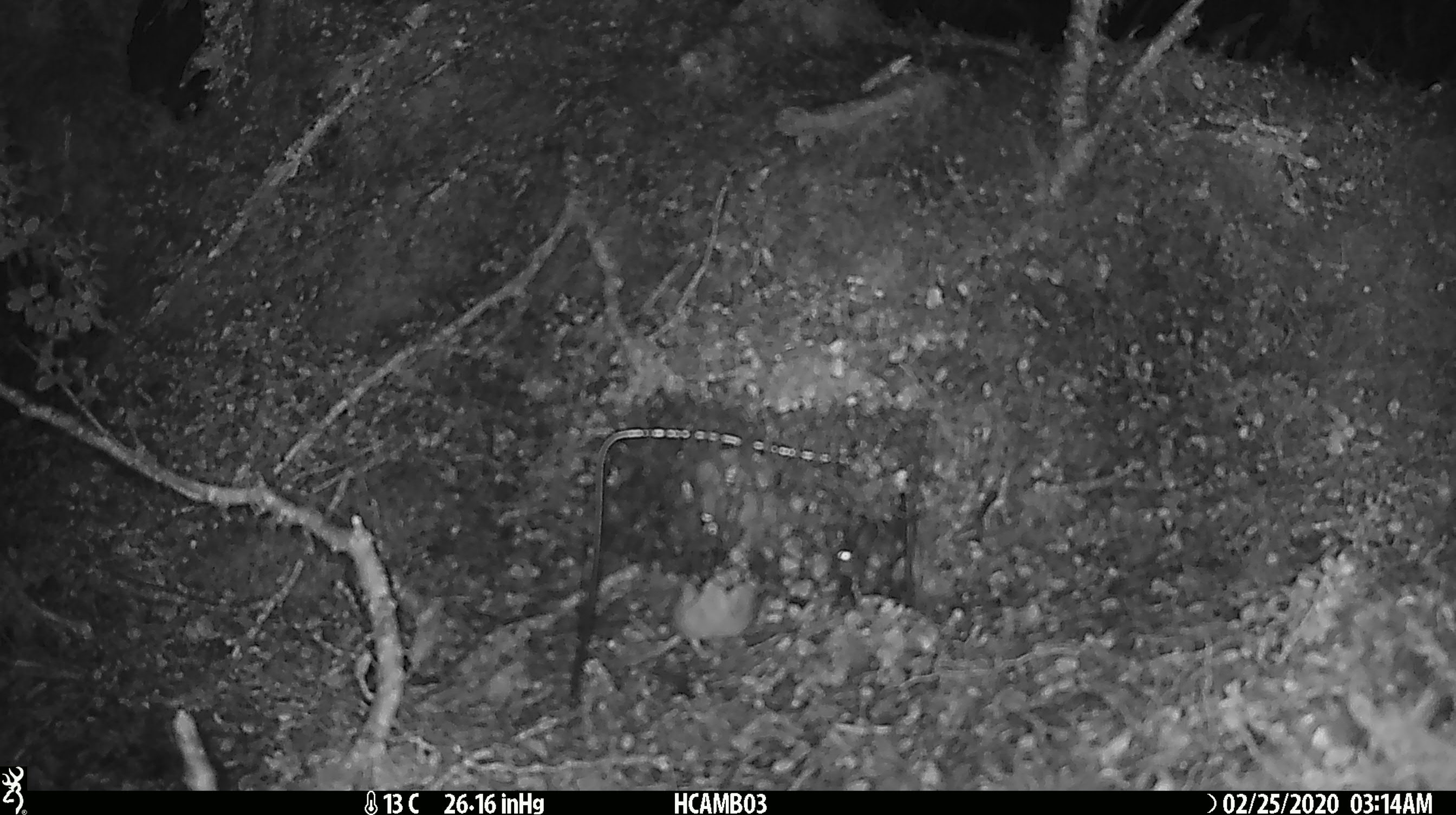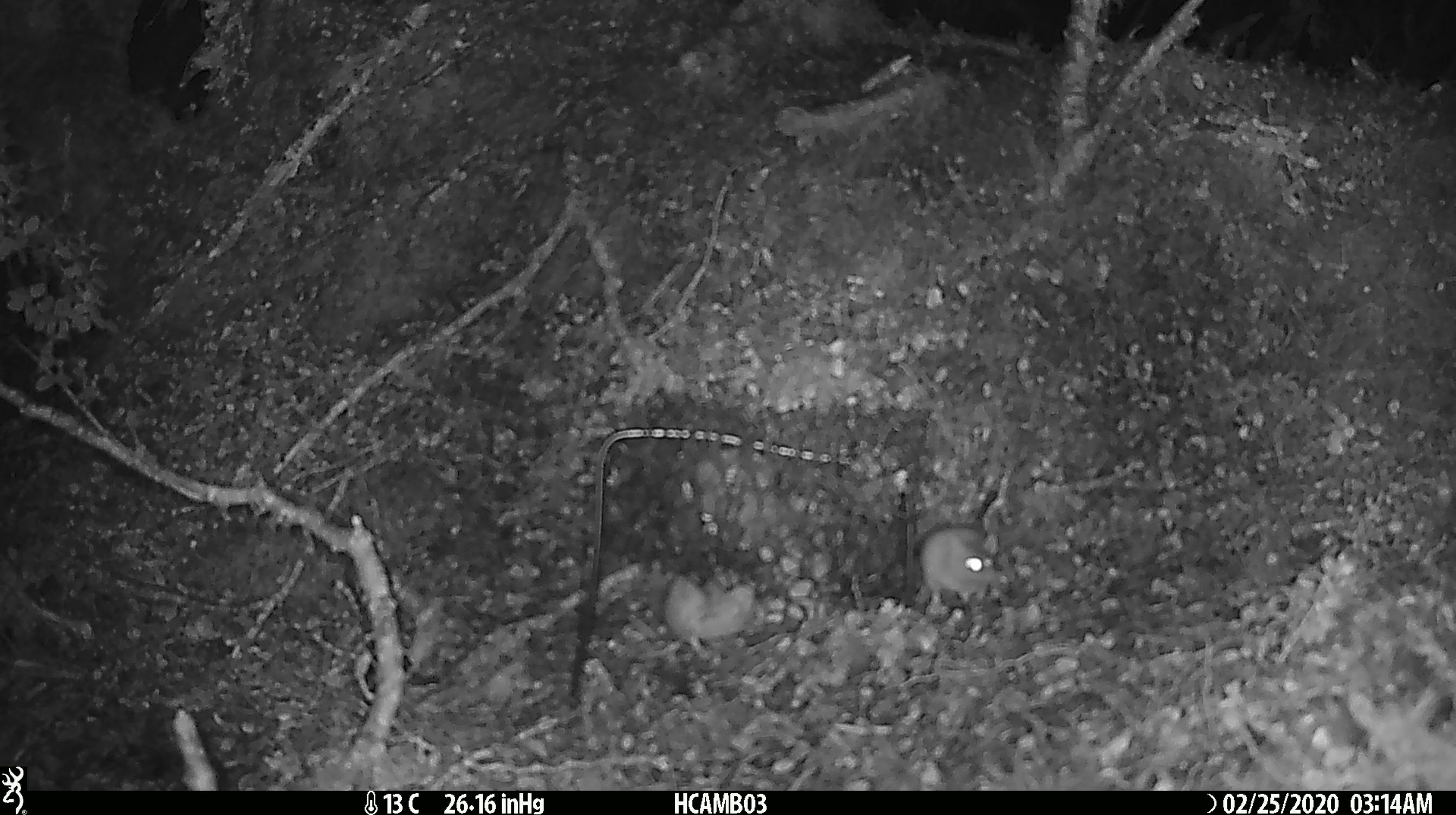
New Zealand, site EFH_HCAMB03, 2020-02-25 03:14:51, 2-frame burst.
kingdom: Animalia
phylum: Chordata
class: Mammalia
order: Rodentia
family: Muridae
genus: Mus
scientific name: Mus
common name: mouse